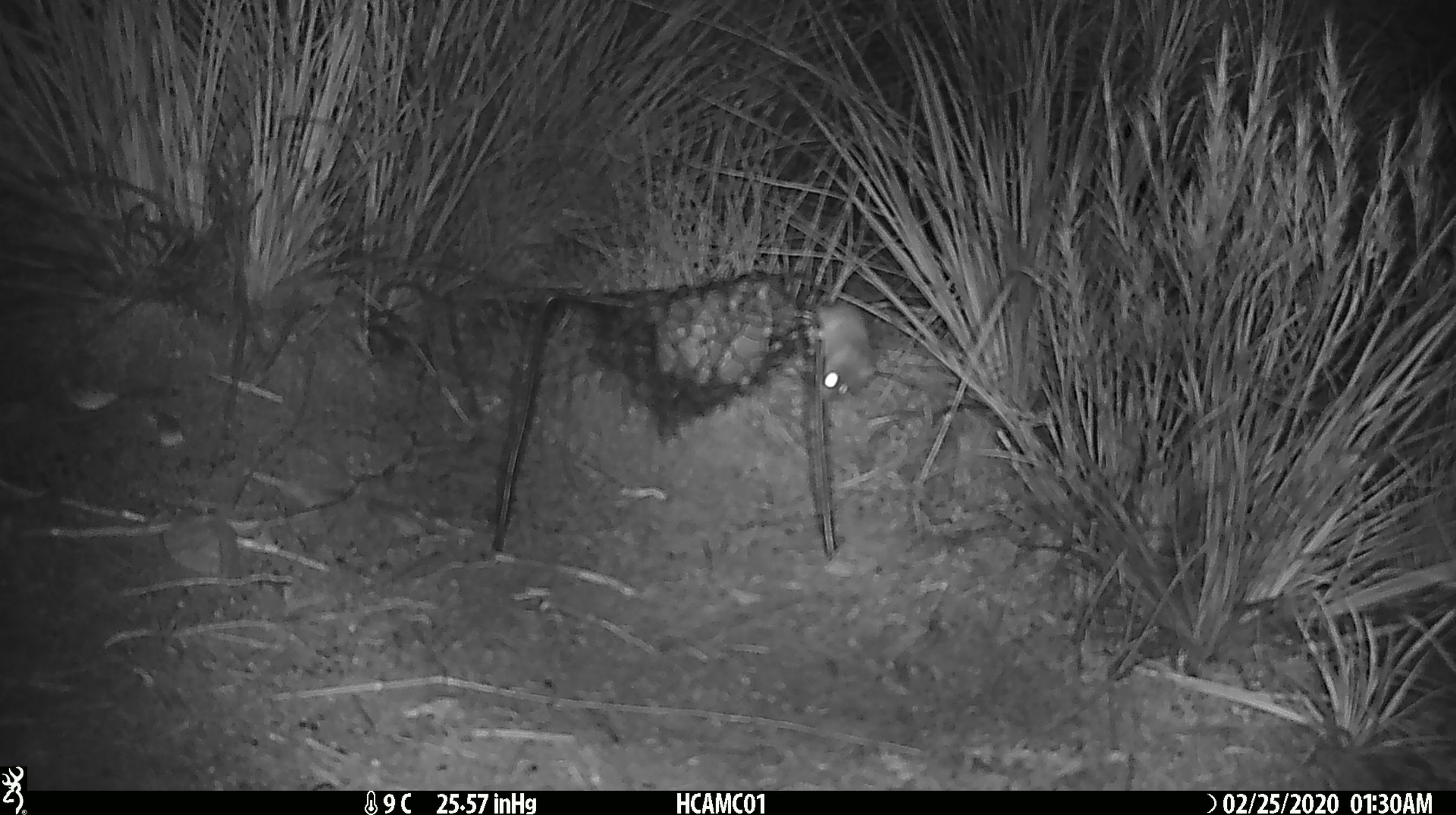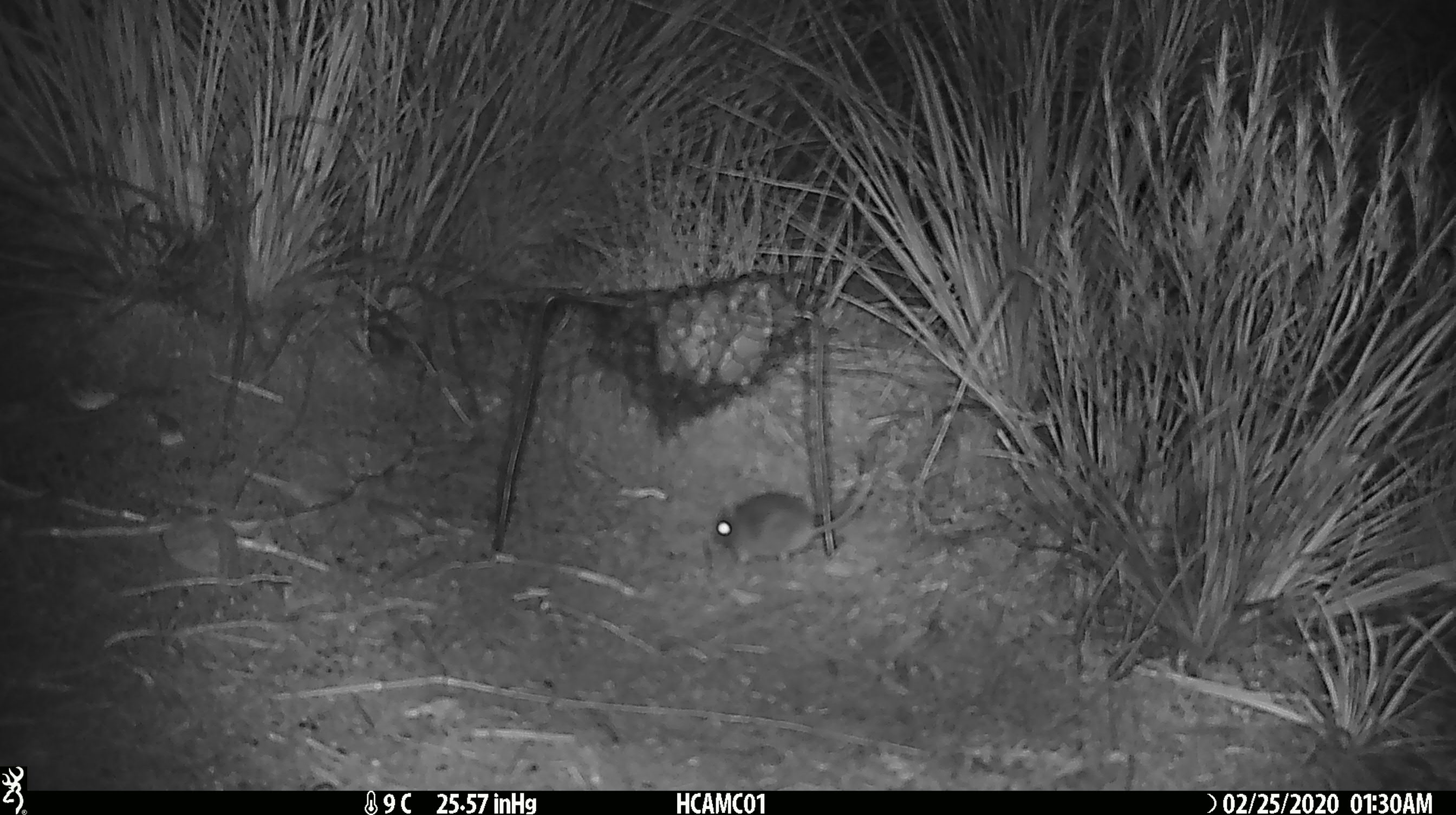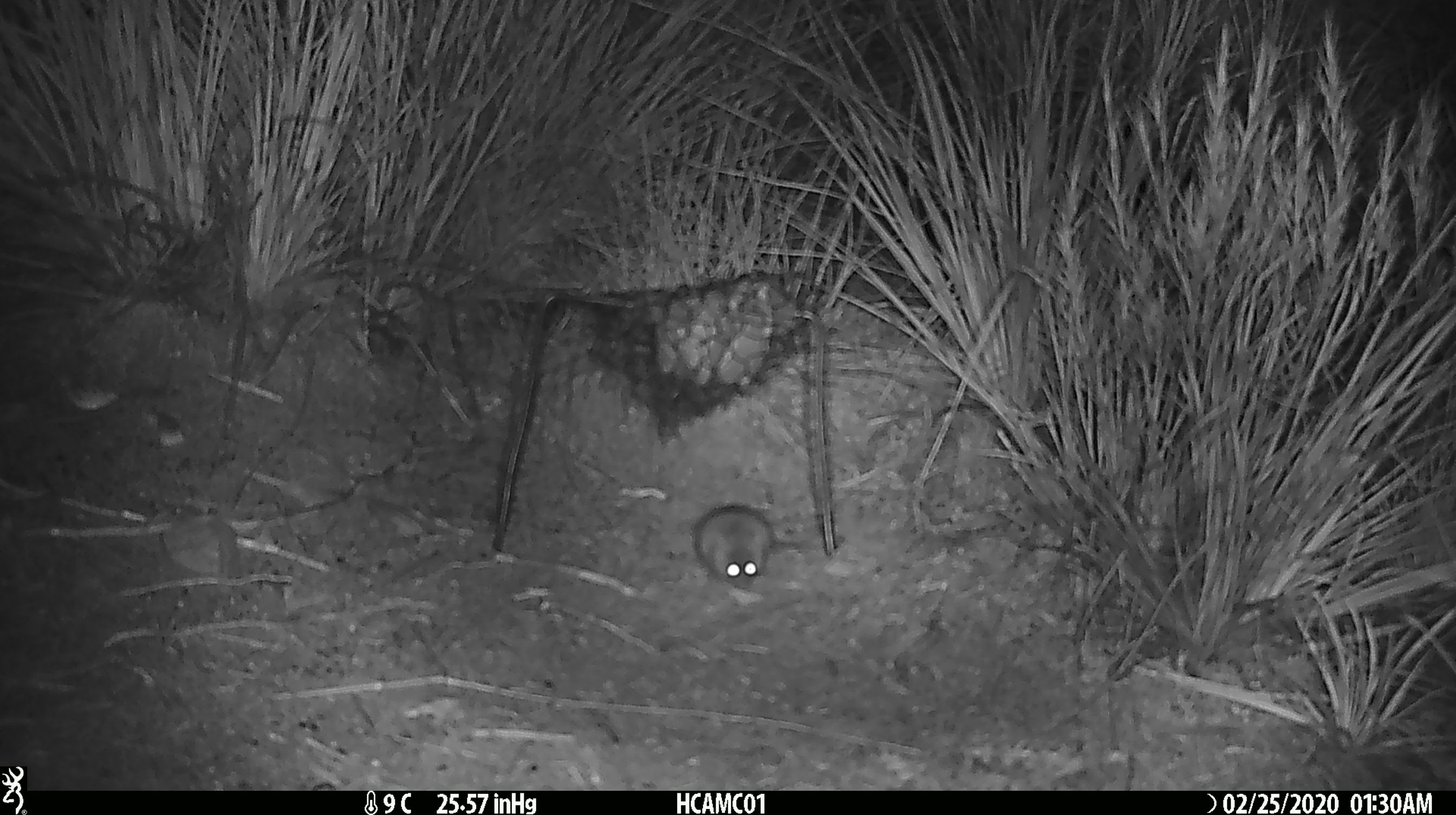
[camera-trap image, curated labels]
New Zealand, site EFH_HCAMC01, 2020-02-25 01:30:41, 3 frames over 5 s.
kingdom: Animalia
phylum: Chordata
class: Mammalia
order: Rodentia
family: Muridae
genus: Mus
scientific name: Mus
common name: mouse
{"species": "mouse (Mus)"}